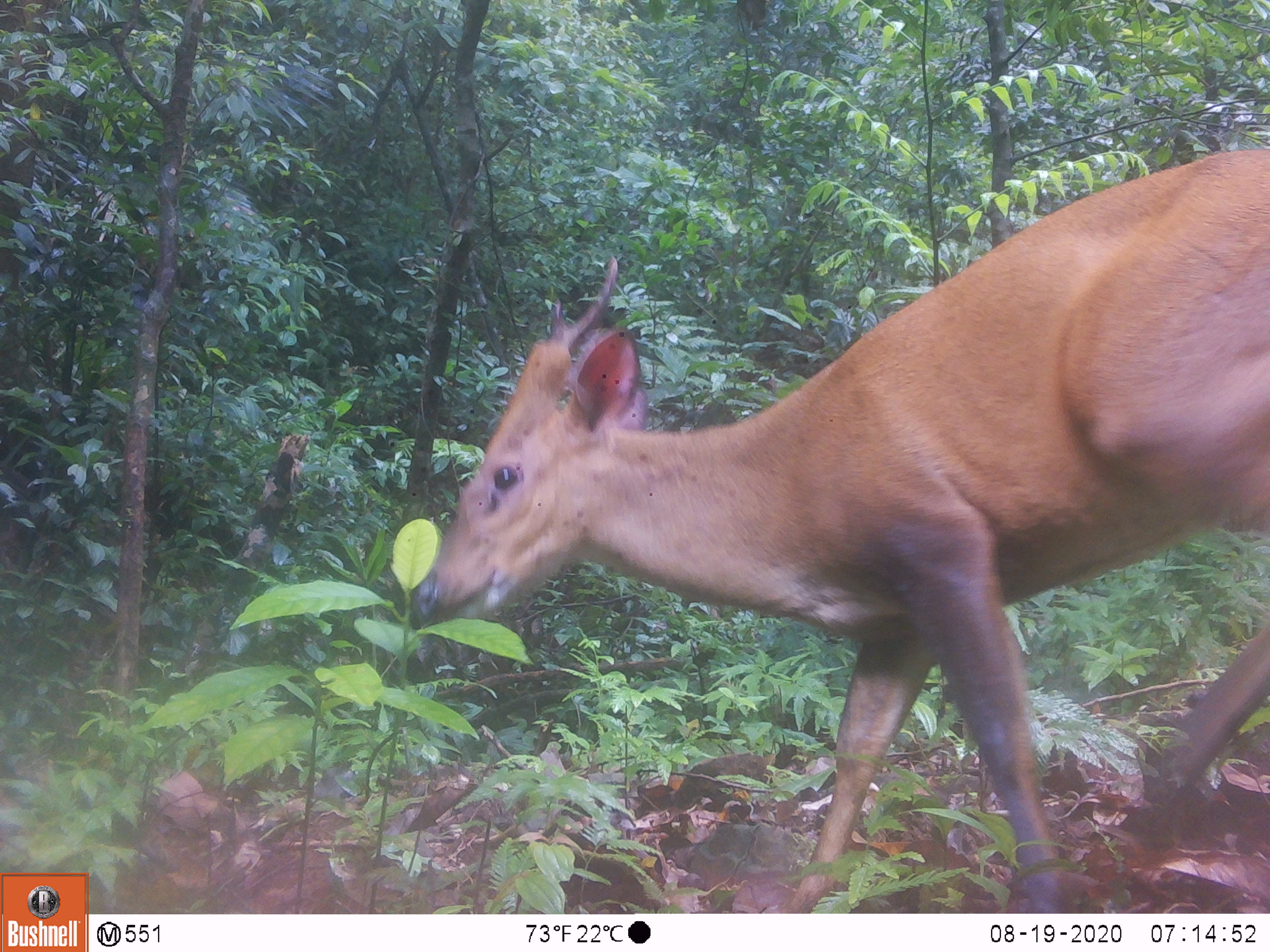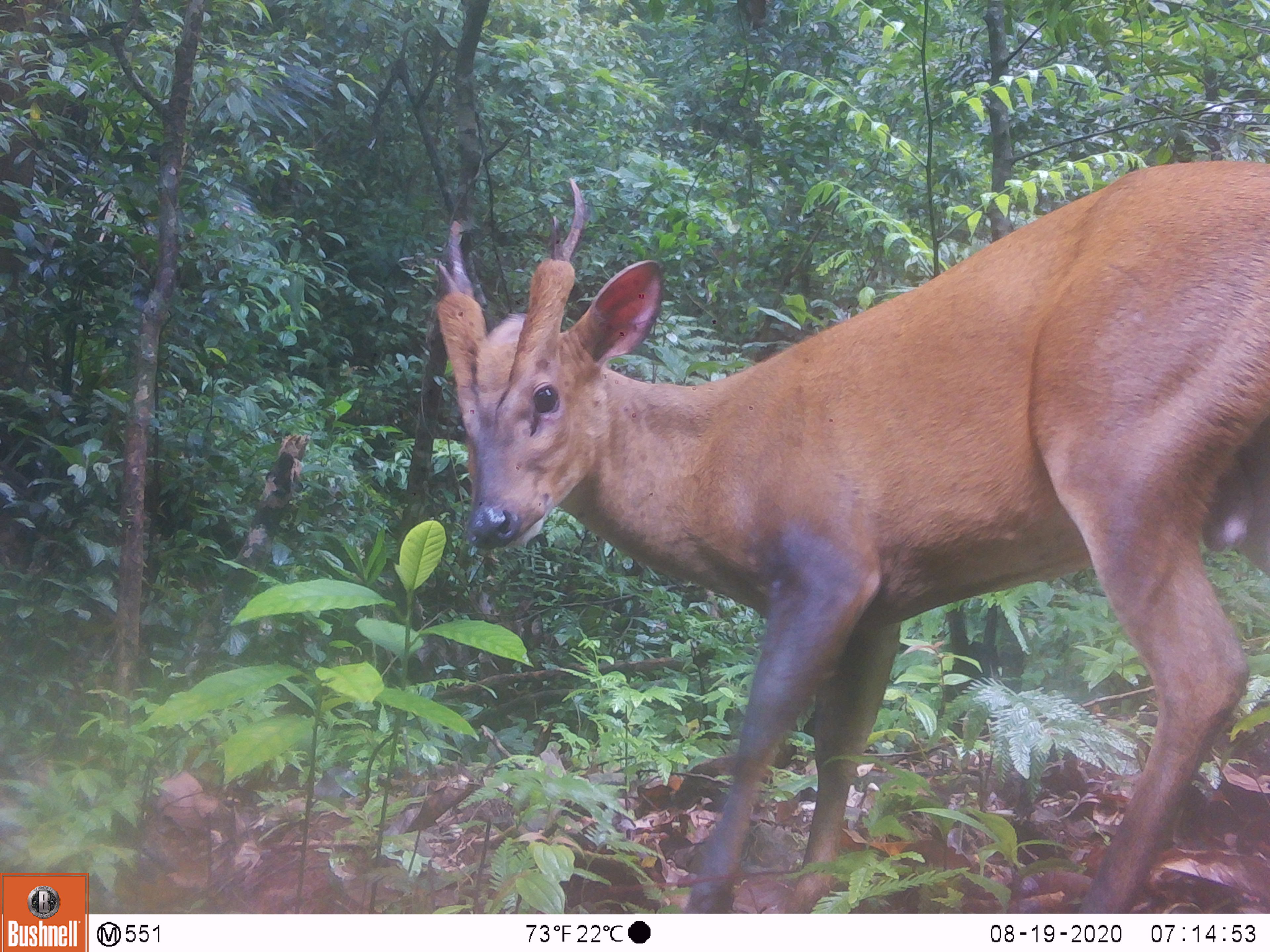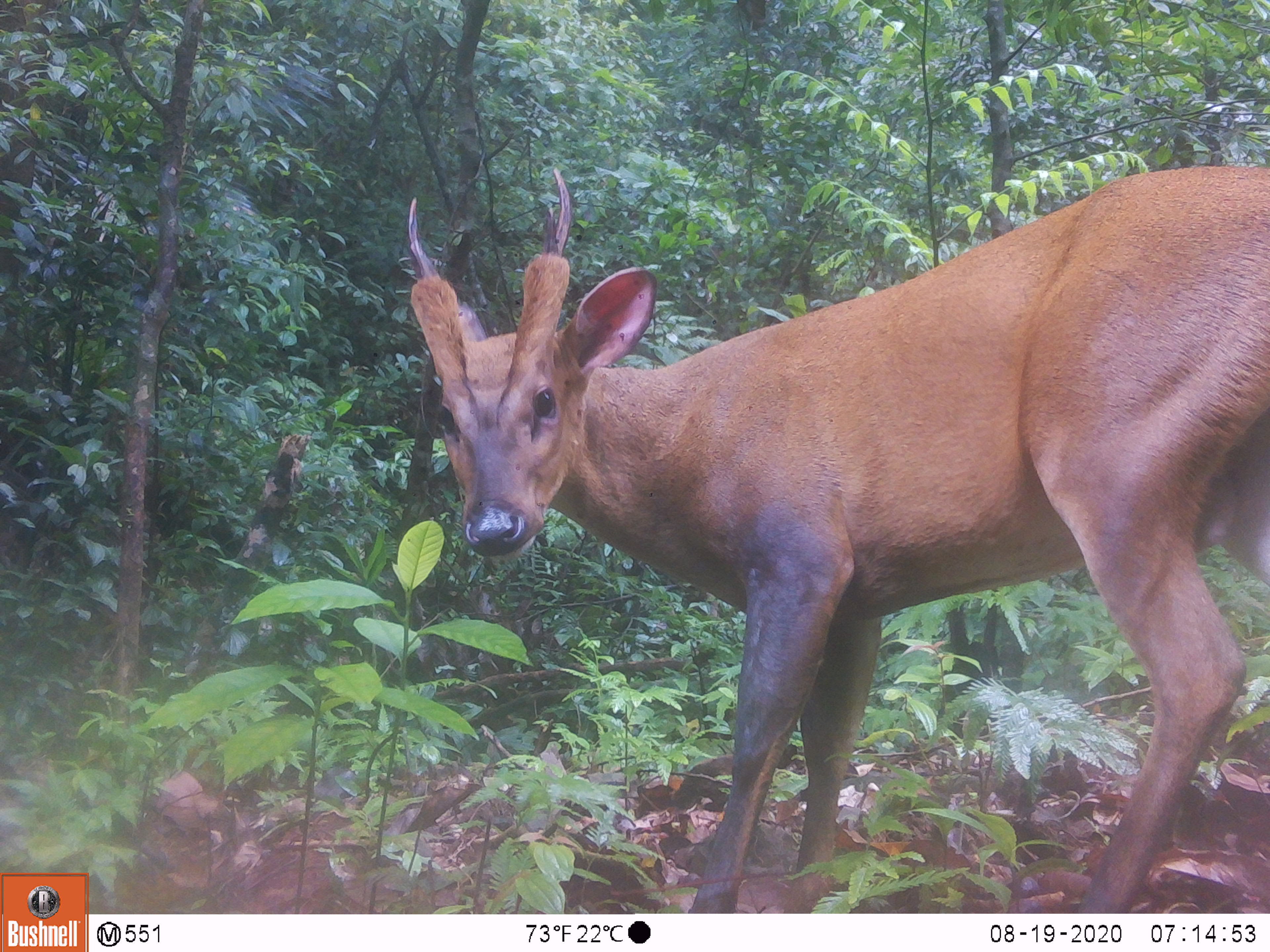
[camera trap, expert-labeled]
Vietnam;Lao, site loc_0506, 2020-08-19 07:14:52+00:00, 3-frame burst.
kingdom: Animalia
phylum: Chordata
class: Mammalia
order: Artiodactyla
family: Cervidae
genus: Muntiacus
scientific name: Muntiacus vuquangensis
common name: large-antlered muntjac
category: large antlered muntjac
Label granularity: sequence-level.